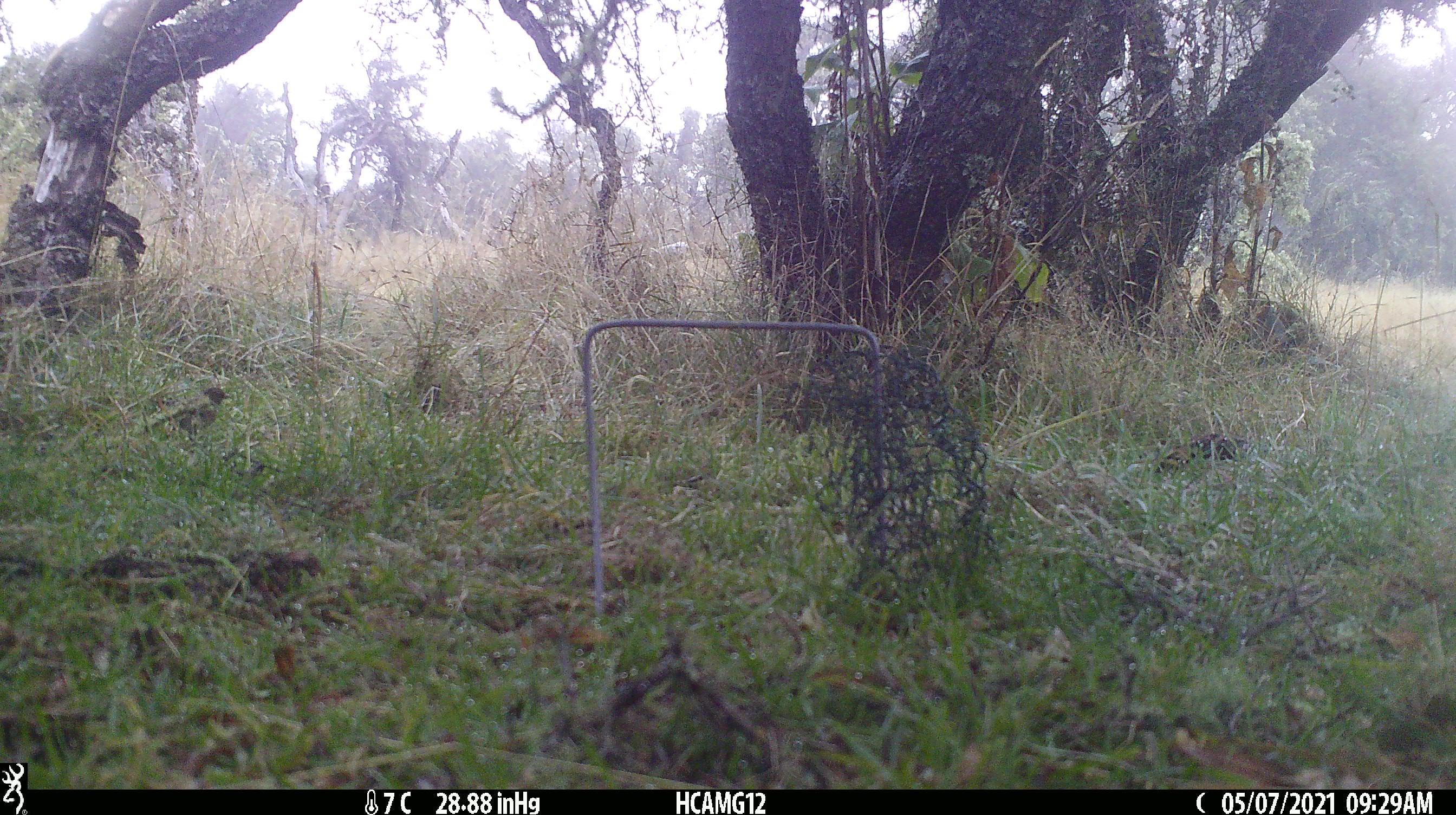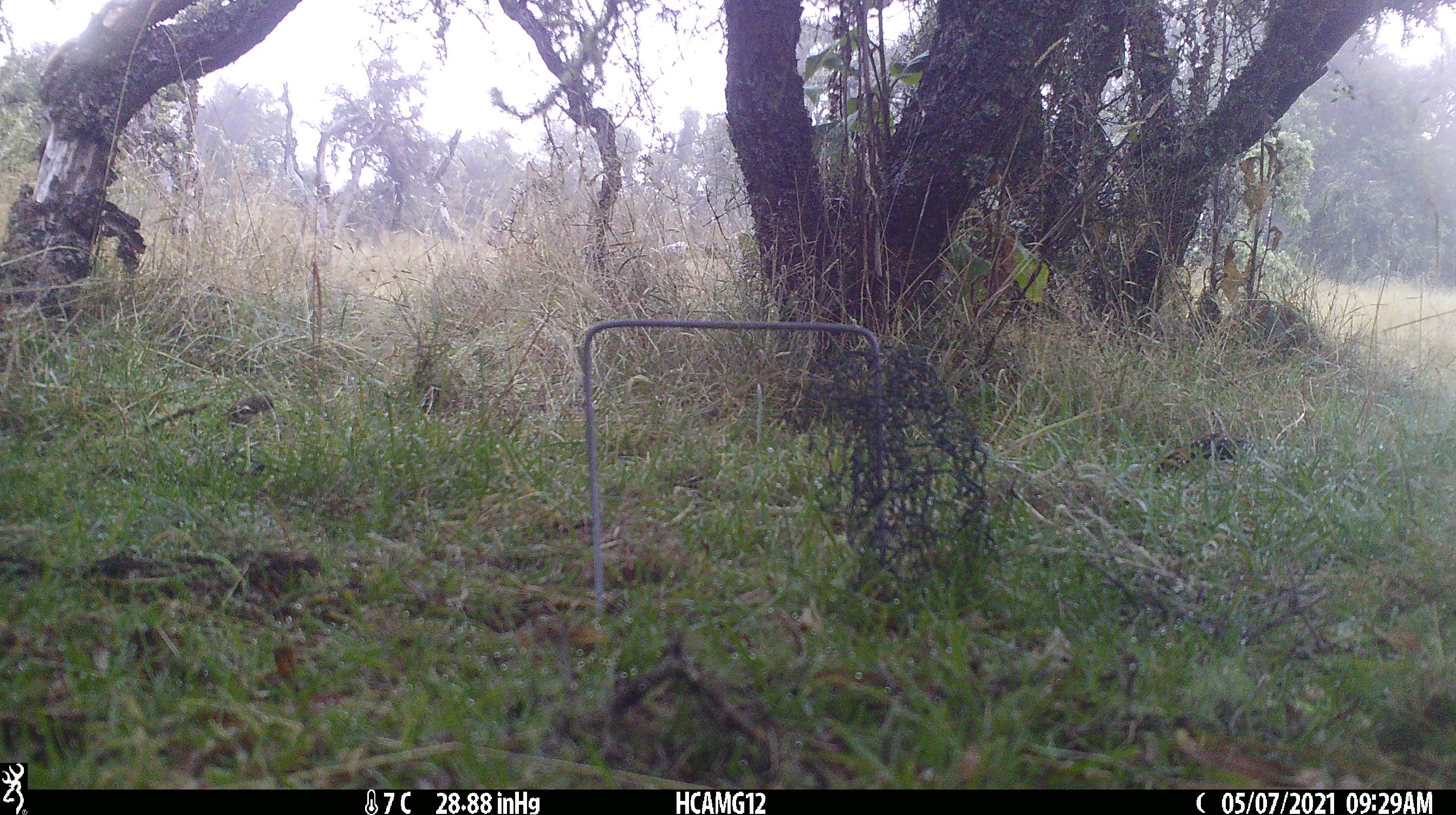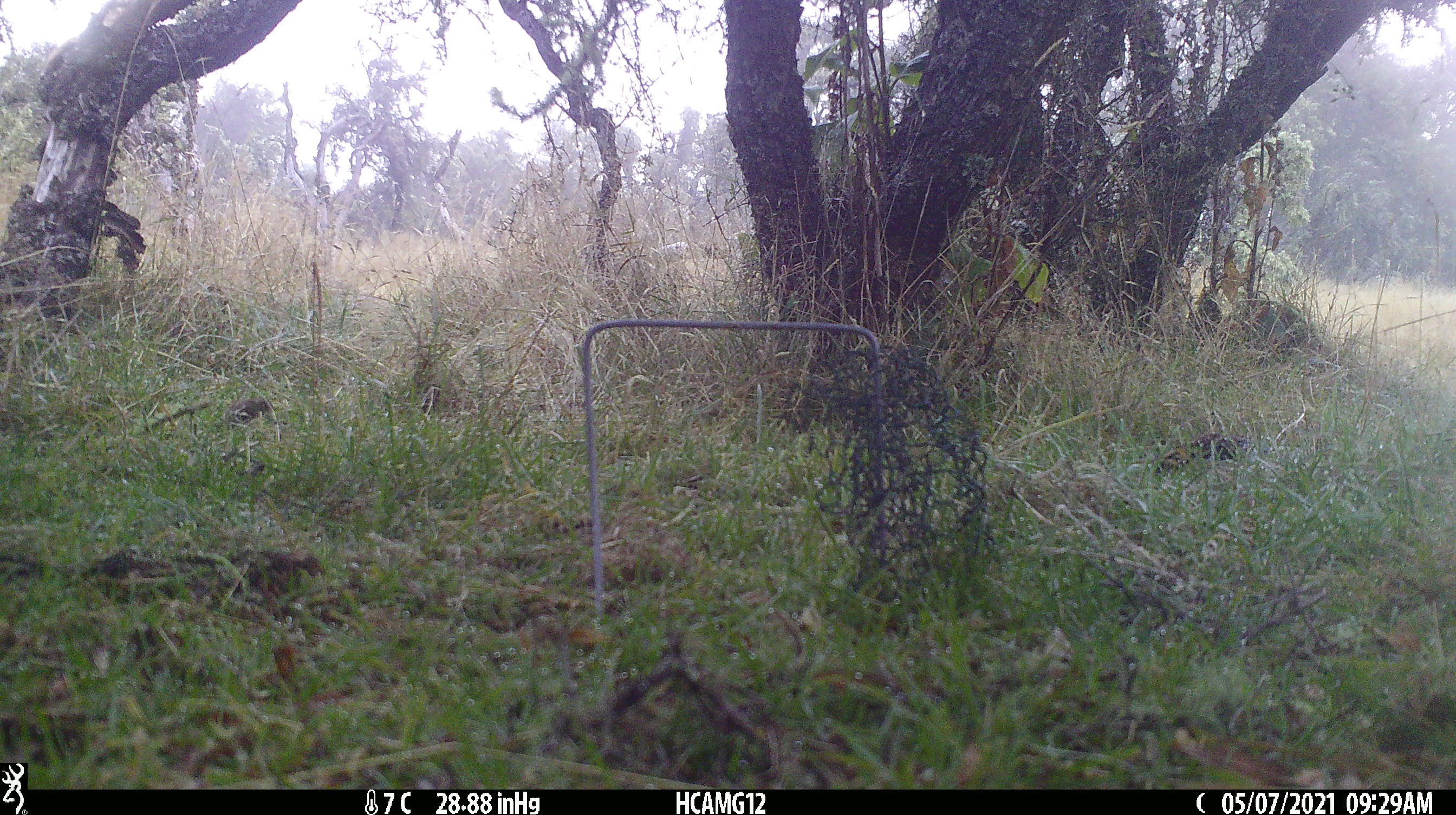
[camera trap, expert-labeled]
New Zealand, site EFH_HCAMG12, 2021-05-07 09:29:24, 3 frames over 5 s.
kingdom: Animalia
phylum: Chordata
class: Aves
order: Passeriformes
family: Prunellidae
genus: Prunella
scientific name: Prunella modularis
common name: dunnock